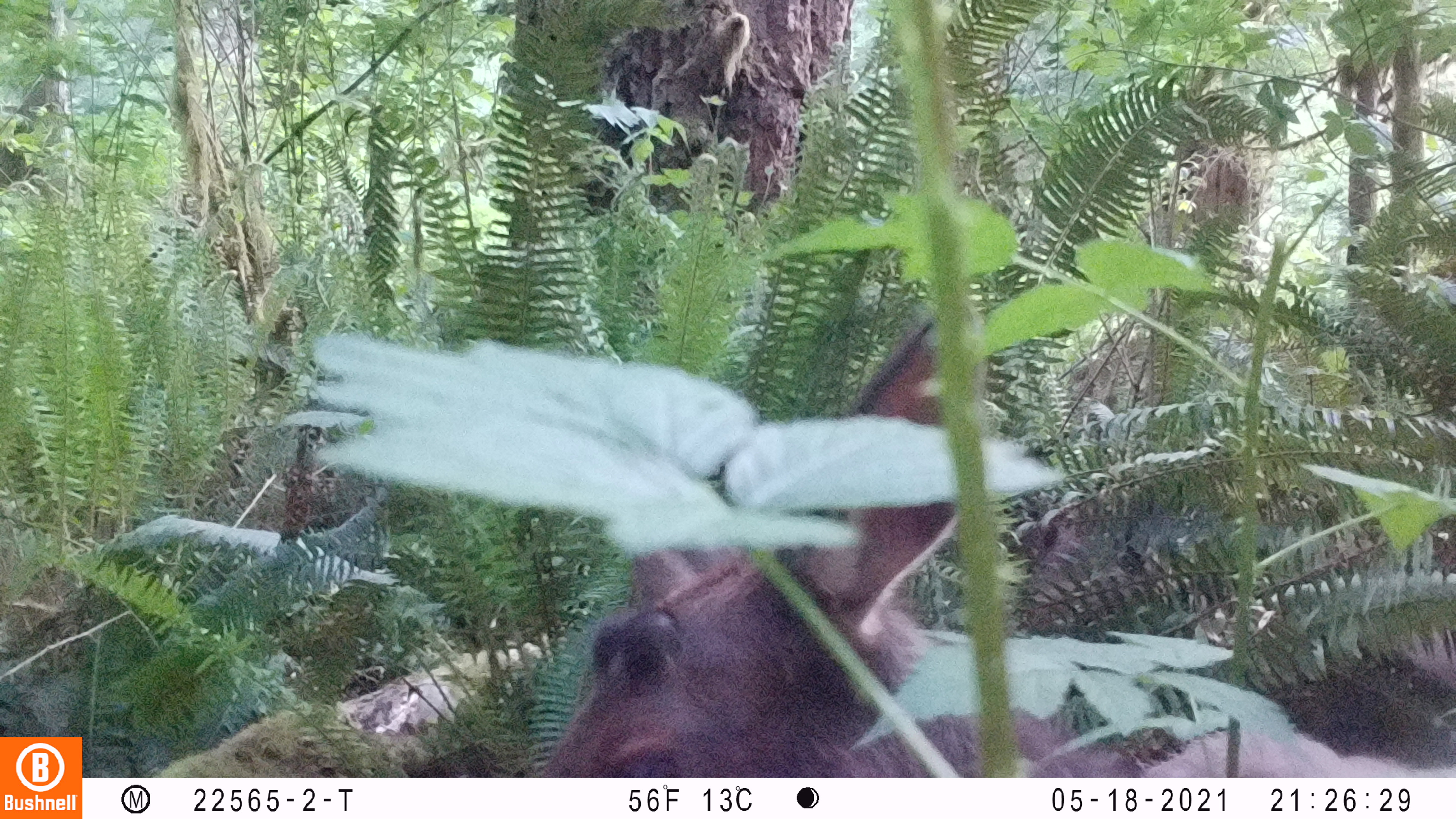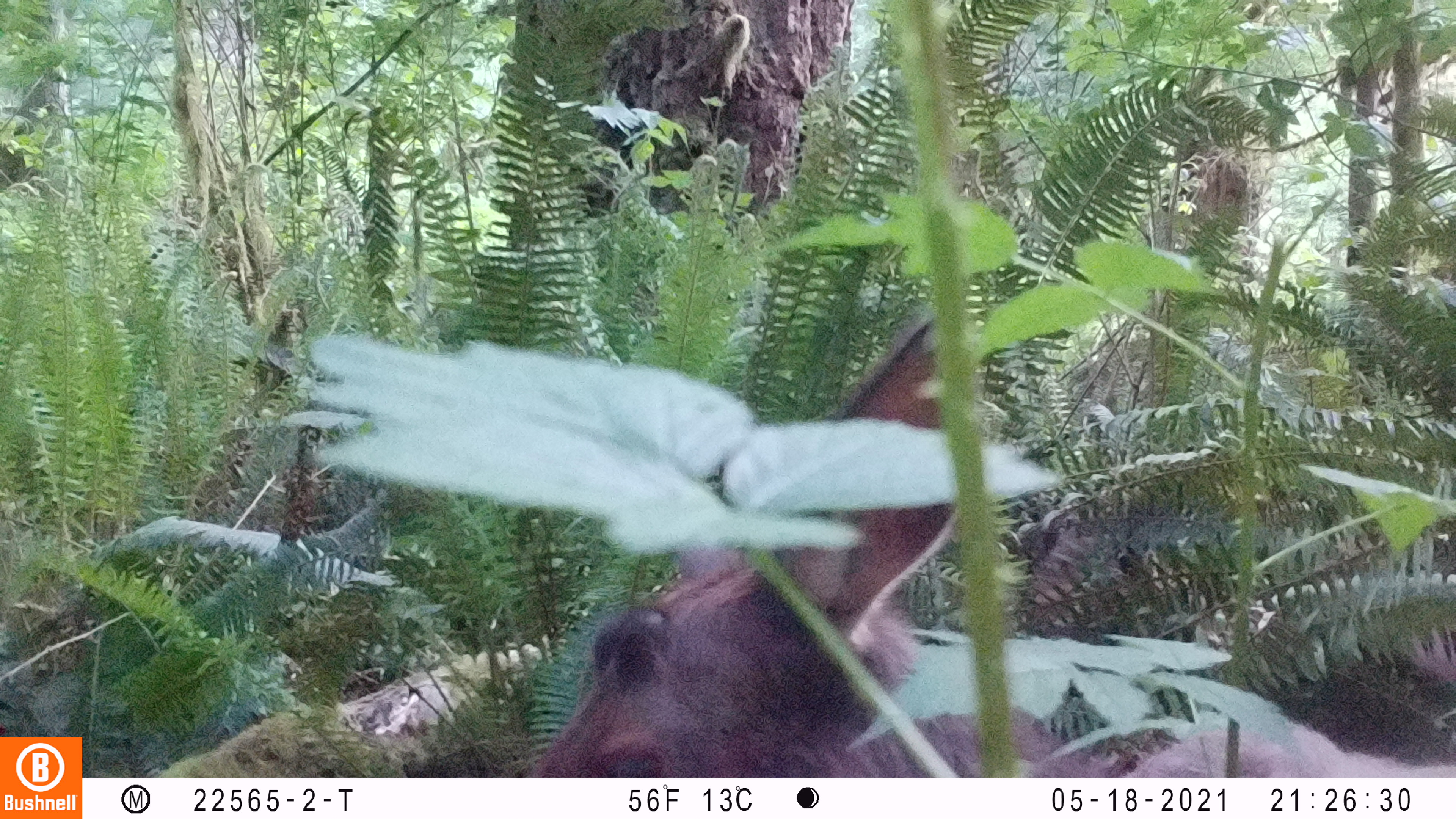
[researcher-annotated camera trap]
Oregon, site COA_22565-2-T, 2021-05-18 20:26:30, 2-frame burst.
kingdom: Animalia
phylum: Chordata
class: Mammalia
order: Artiodactyla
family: Cervidae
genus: Cervus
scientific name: Cervus canadensis roosevelti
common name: roosevelt elk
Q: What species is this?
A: Roosevelt elk (Cervus canadensis roosevelti).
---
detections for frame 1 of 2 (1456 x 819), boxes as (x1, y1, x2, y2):
roosevelt elk: (543, 520, 938, 771)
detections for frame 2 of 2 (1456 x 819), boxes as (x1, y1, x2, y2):
roosevelt elk: (528, 541, 950, 767)